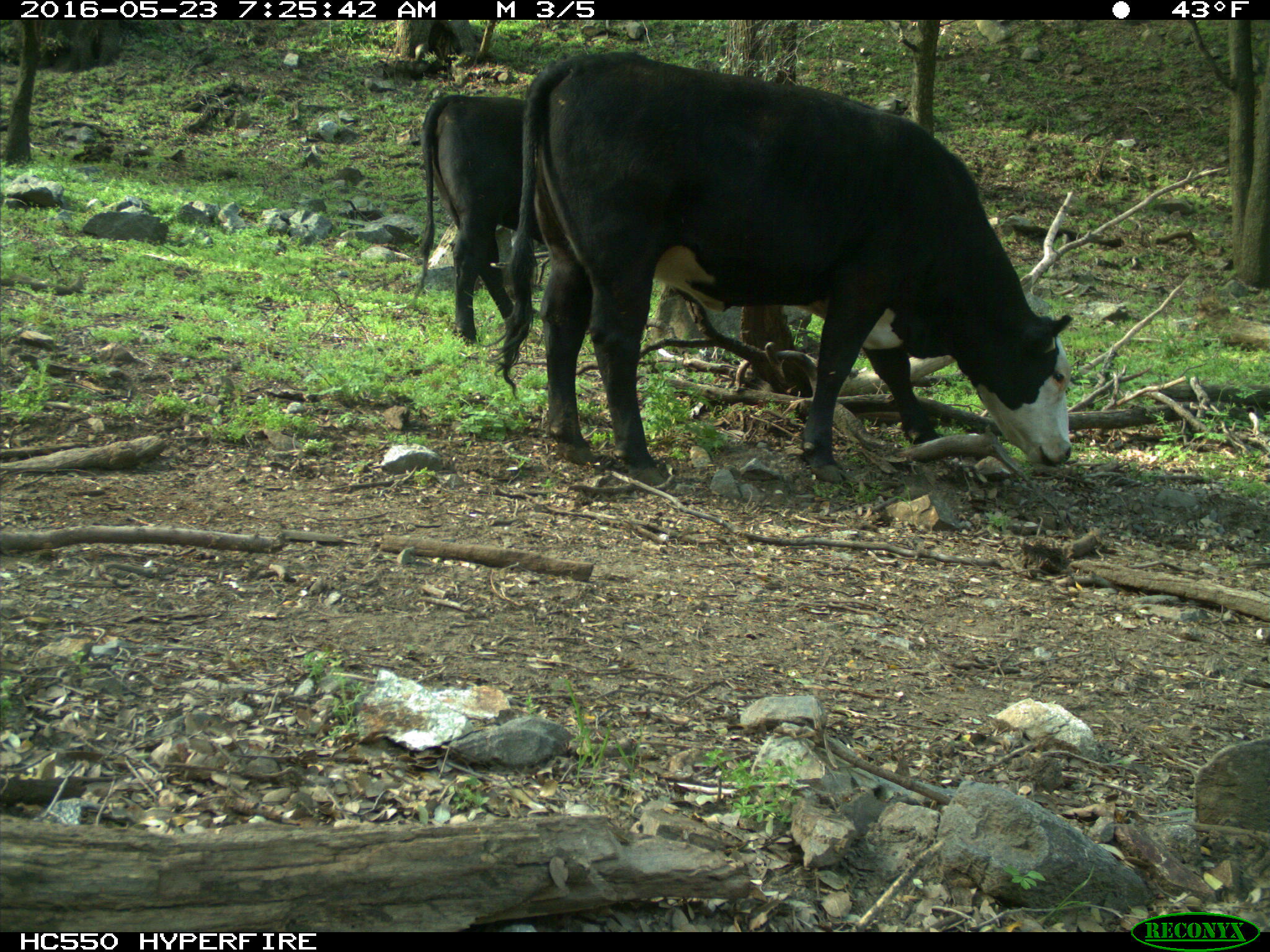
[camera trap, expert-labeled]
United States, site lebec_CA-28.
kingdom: Animalia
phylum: Chordata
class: Mammalia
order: Artiodactyla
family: Bovidae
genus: Bos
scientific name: Bos taurus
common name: domestic cow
Bos taurus (domestic cow).